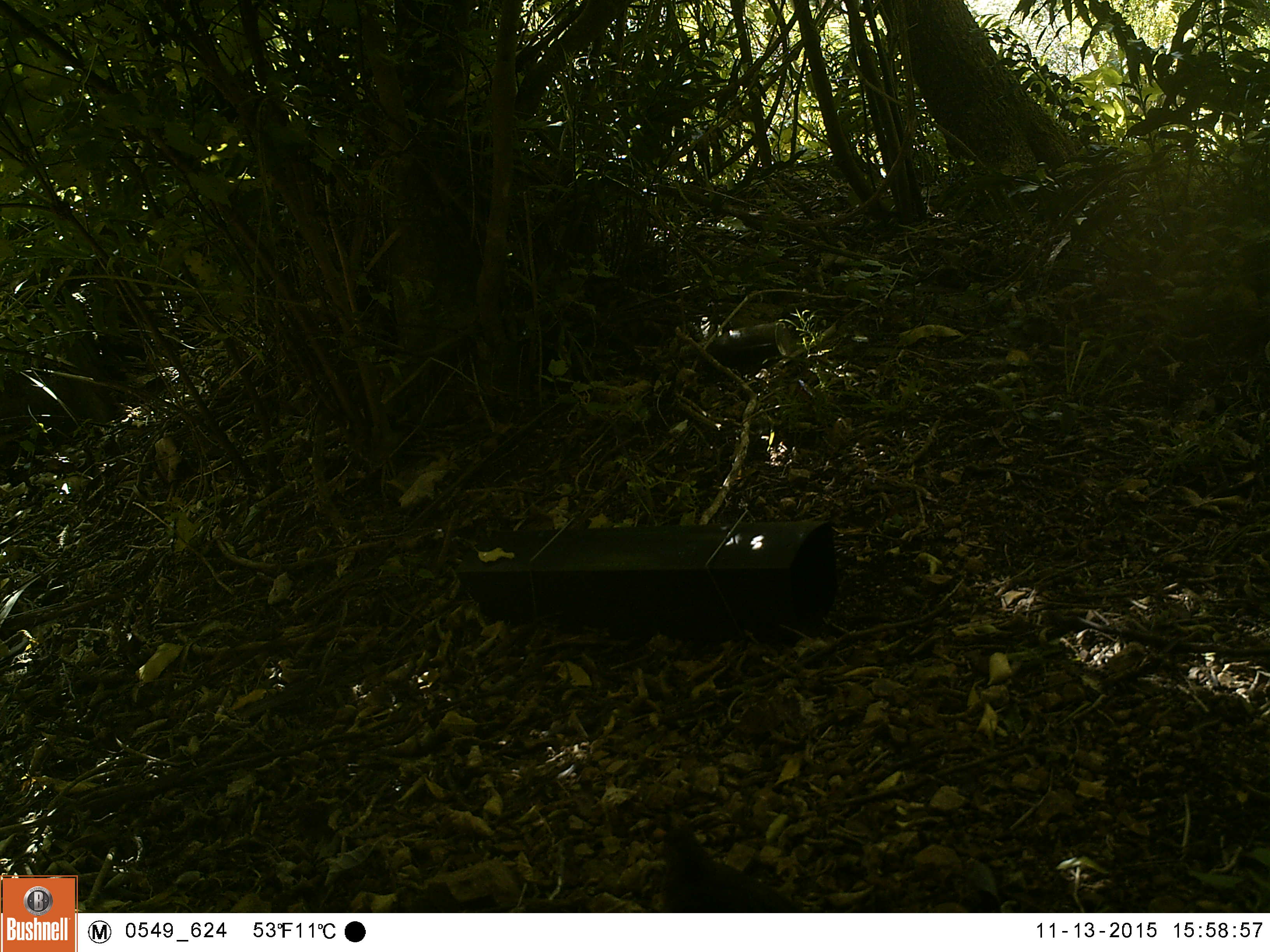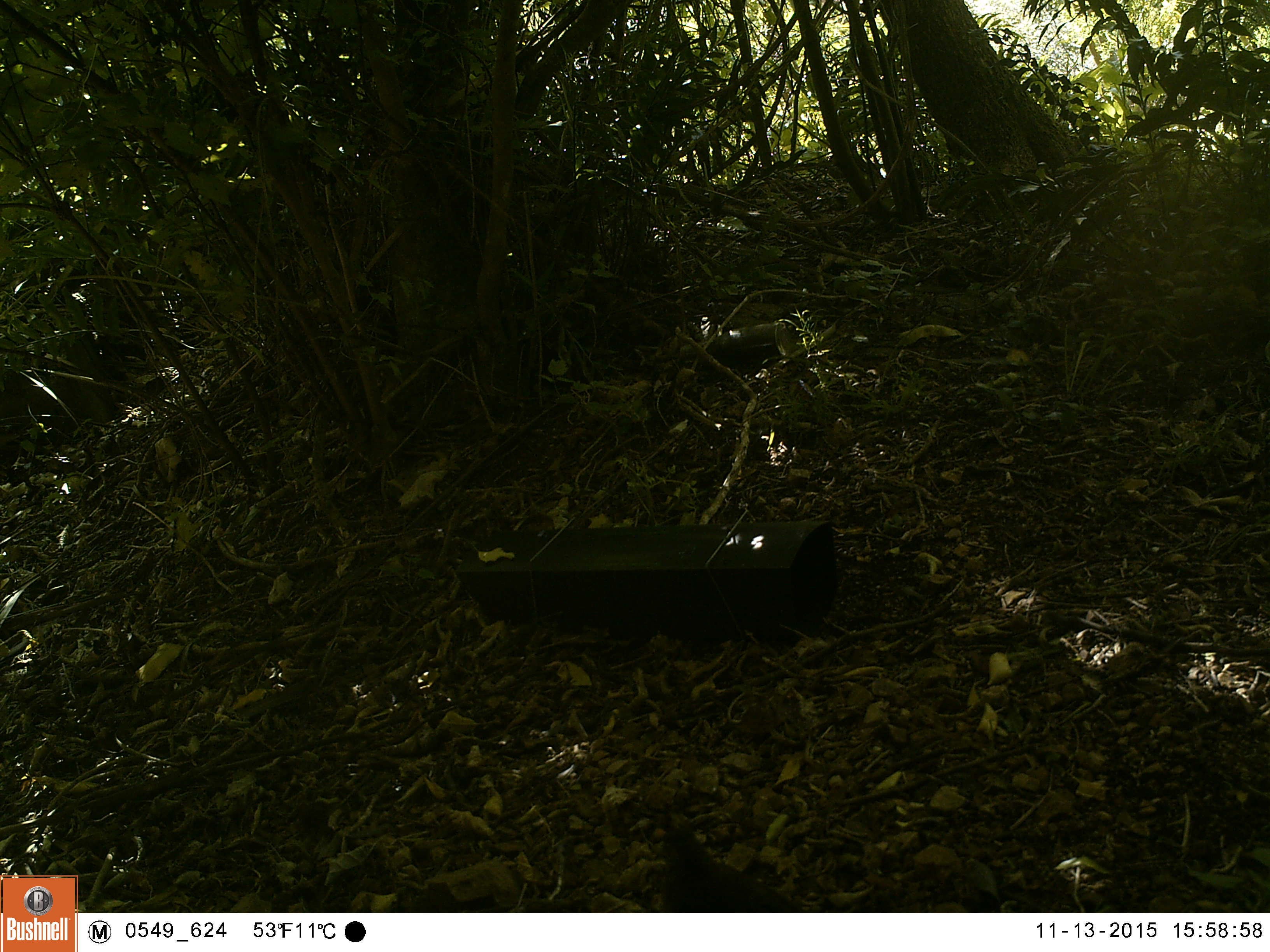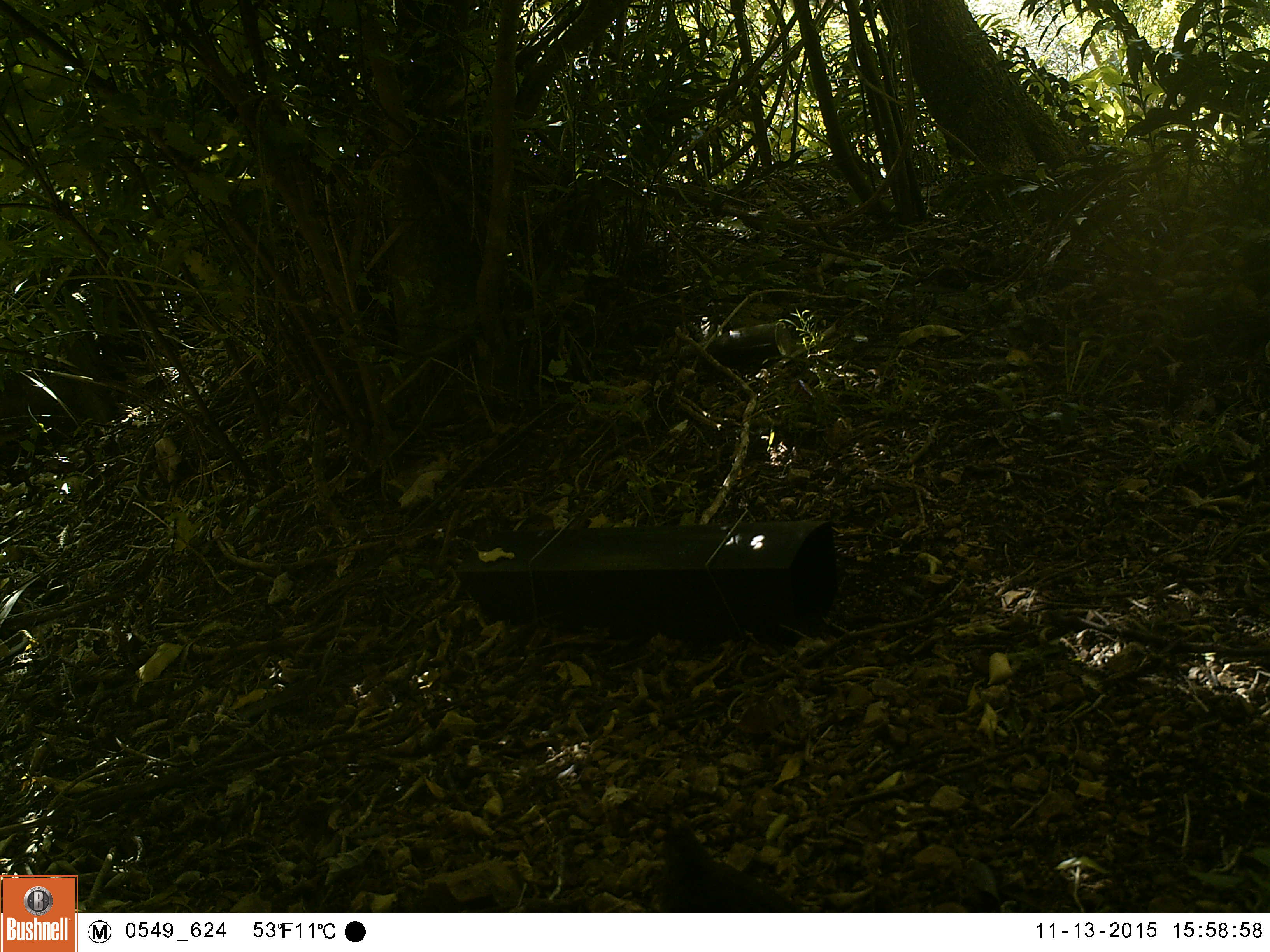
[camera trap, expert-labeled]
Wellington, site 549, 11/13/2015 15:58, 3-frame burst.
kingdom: Animalia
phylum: Chordata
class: Aves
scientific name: Aves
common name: bird